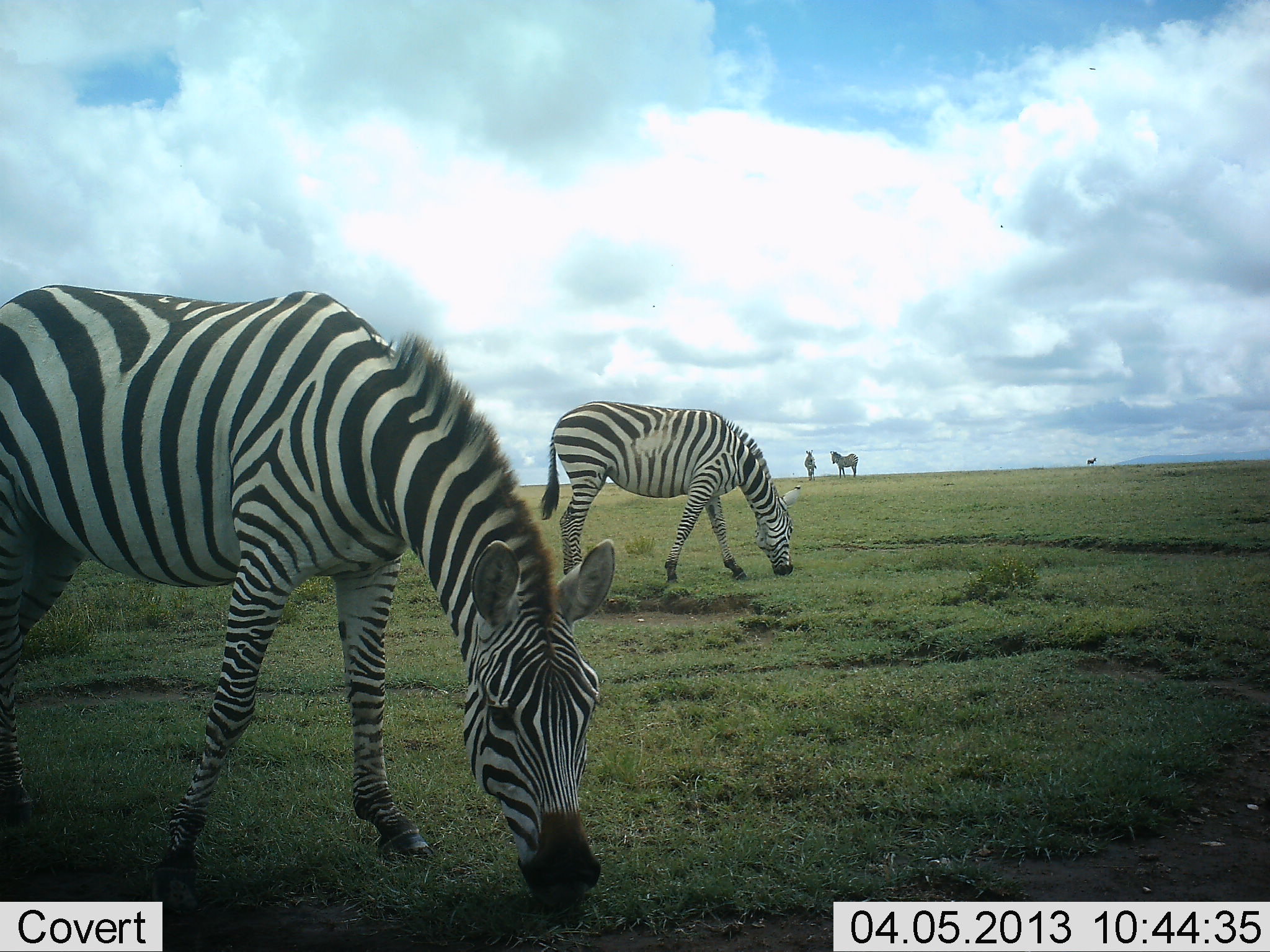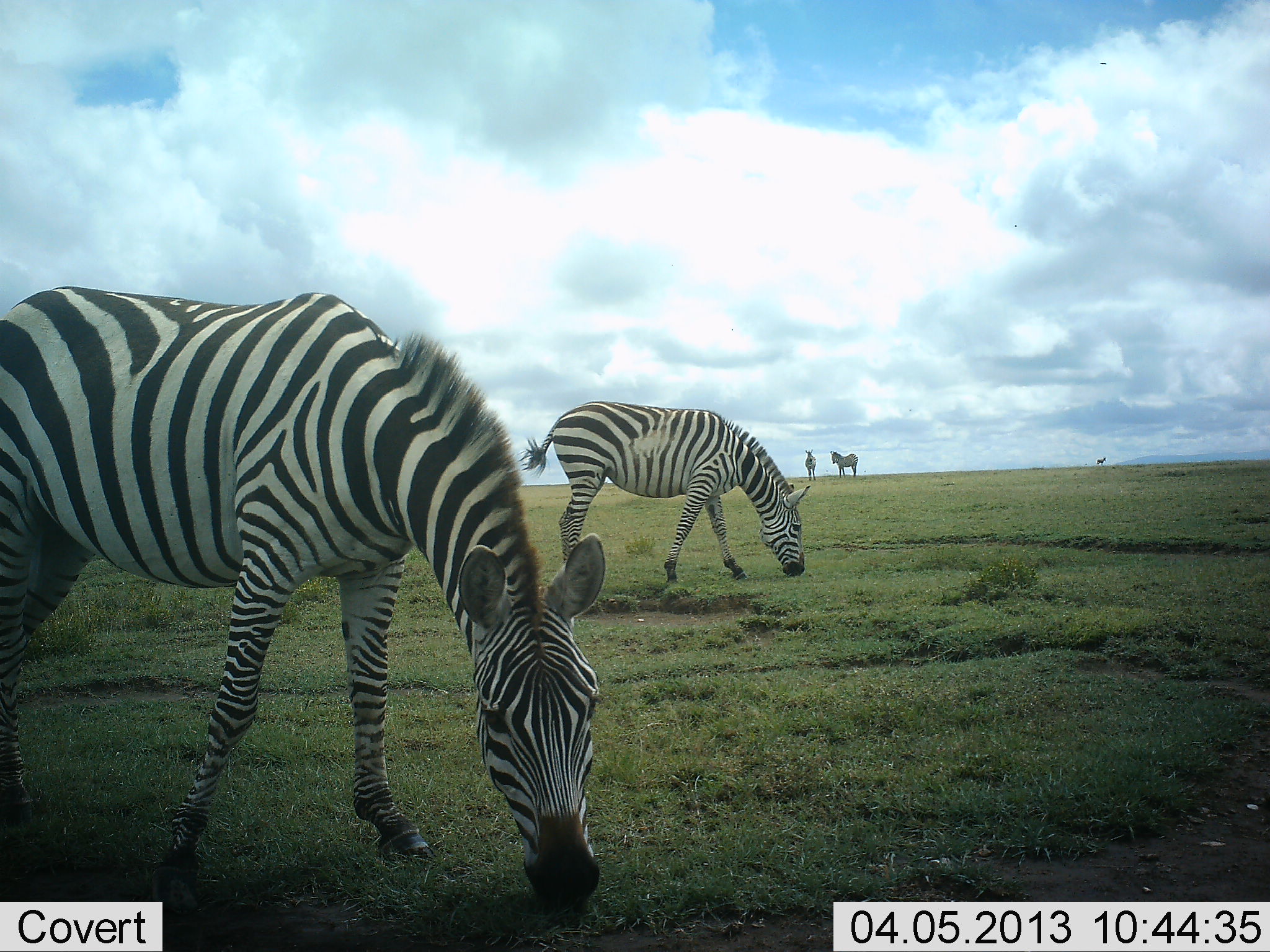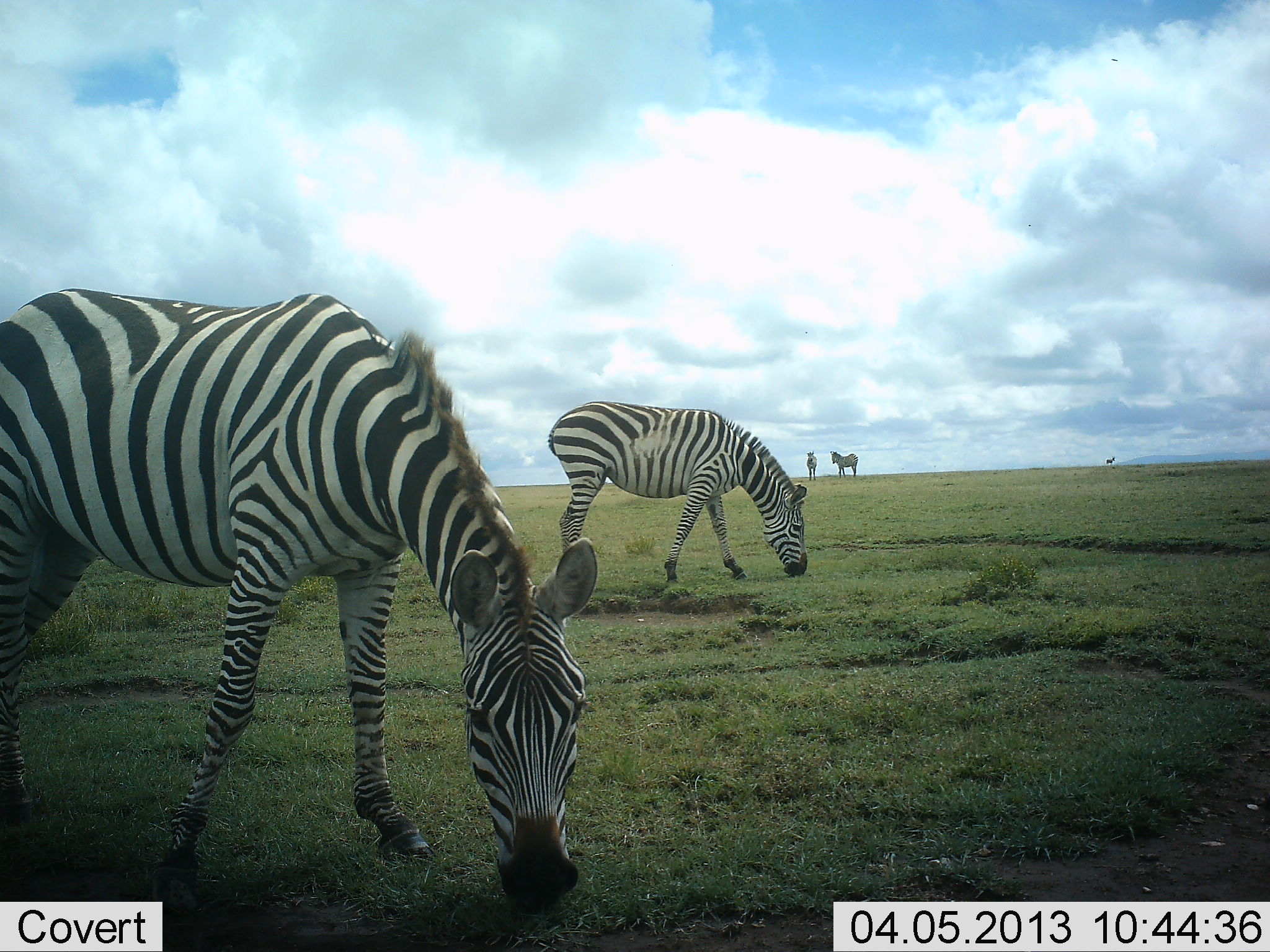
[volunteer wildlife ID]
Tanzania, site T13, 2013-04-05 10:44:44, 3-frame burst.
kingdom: Animalia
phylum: Chordata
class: Mammalia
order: Perissodactyla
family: Equidae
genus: Equus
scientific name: Equus quagga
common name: plains zebra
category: zebra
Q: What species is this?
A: Zebra (plains zebra) (Equus quagga).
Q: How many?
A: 4.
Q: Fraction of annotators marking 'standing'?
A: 74%.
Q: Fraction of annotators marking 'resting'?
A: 0%.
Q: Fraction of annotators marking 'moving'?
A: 21%.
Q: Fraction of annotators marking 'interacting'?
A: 0%.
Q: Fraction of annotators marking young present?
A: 0%.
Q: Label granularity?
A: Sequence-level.